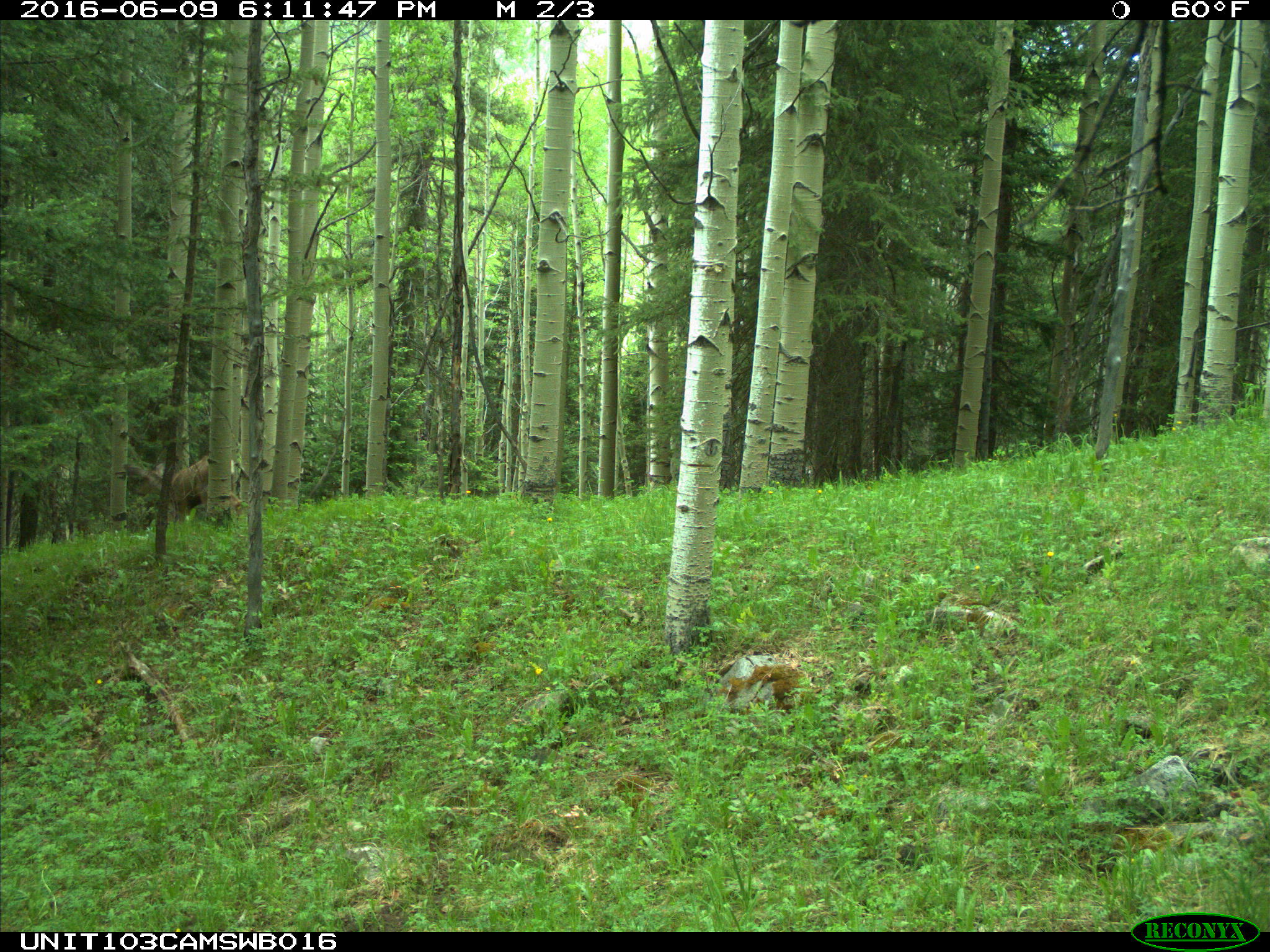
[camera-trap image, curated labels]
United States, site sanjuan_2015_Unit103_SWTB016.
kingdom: Animalia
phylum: Chordata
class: Mammalia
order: Artiodactyla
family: Cervidae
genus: Odocoileus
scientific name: Odocoileus hemionus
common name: mule deer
Odocoileus hemionus (mule deer).